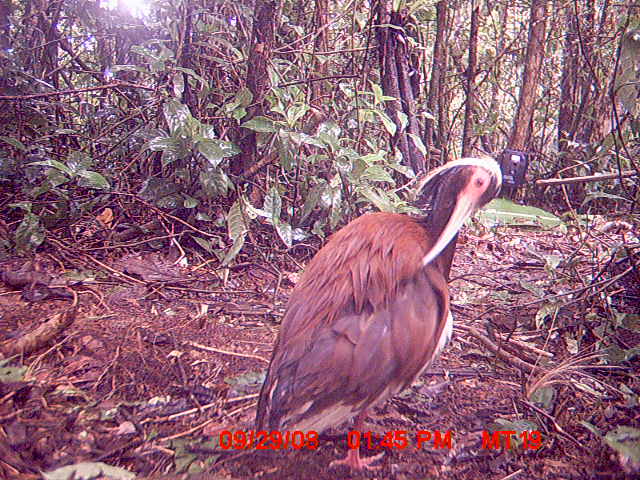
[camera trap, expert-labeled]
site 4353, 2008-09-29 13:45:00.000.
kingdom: Animalia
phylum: Chordata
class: Aves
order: Pelecaniformes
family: Threskiornithidae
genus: Lophotibis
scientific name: Lophotibis cristata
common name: madagascan ibis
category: lophotibis cristataa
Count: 1.